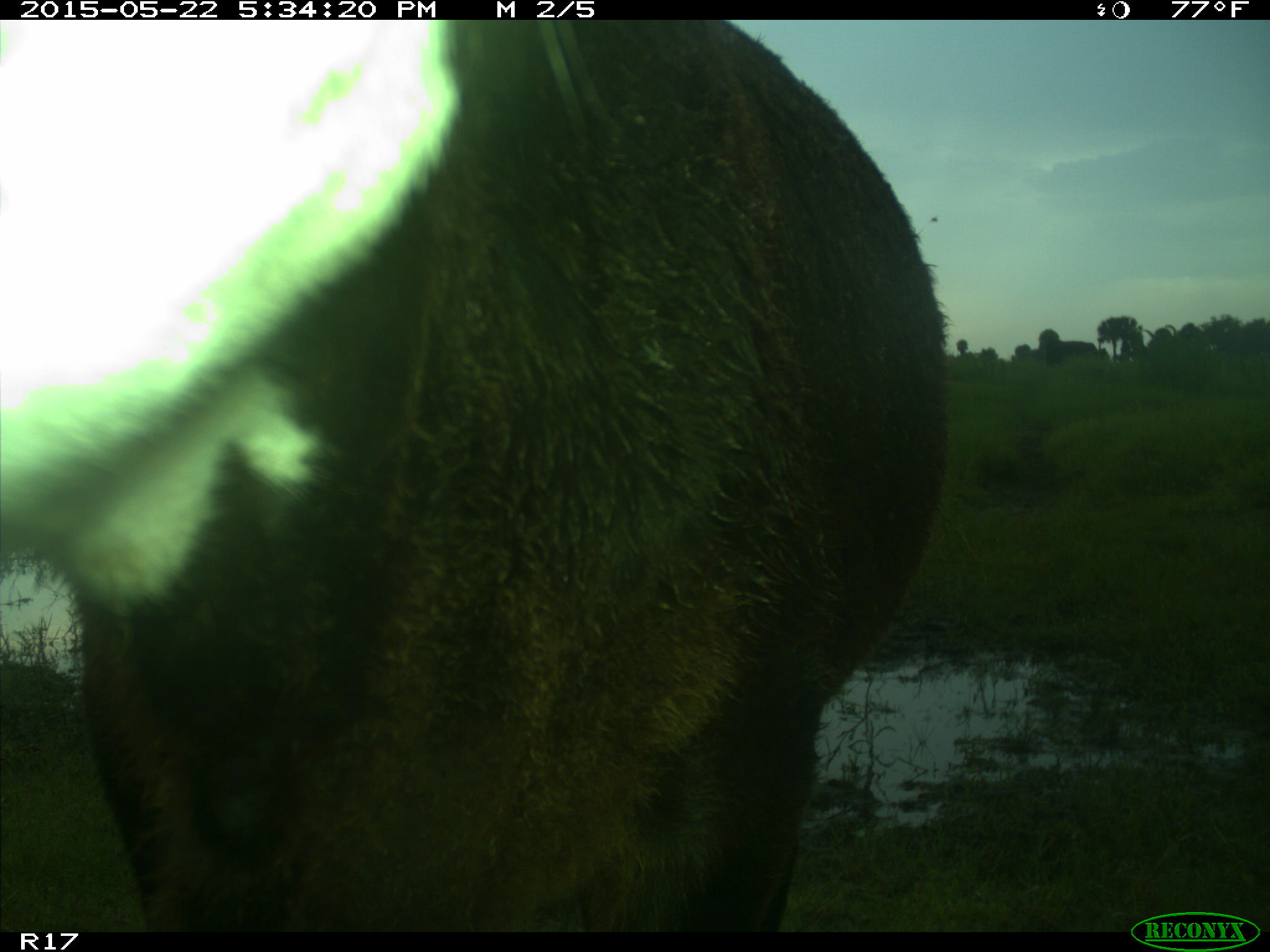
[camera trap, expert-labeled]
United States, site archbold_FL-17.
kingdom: Animalia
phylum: Chordata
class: Mammalia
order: Artiodactyla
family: Bovidae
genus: Bos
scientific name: Bos taurus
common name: domestic cow